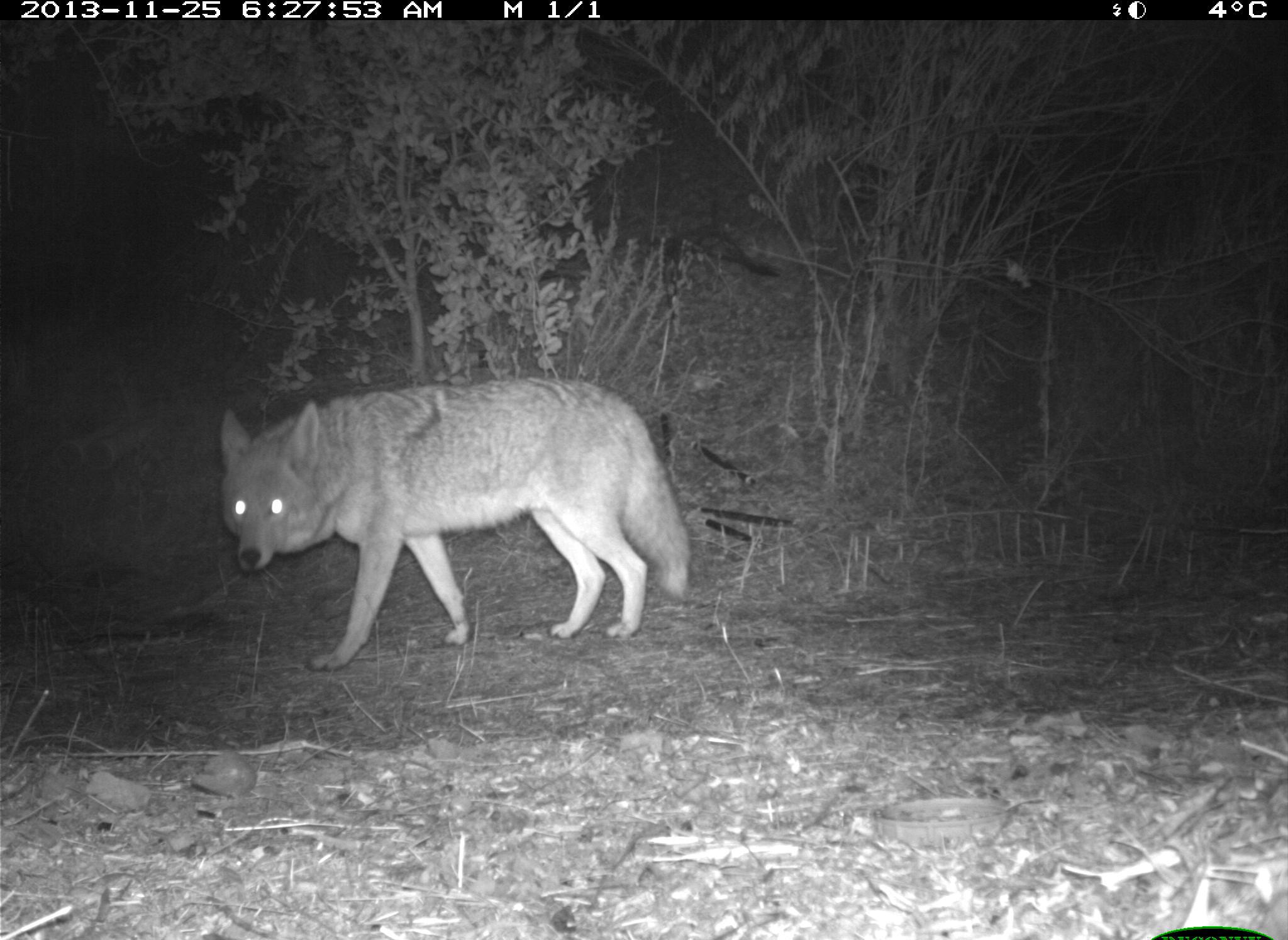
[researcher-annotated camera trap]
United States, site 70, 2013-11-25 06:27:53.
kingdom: Animalia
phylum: Chordata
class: Mammalia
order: Carnivora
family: Canidae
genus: Canis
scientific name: Canis latrans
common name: coyote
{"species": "coyote (Canis latrans)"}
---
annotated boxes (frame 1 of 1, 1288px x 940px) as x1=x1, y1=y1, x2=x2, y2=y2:
coyote: x1=219, y1=379, x2=693, y2=672